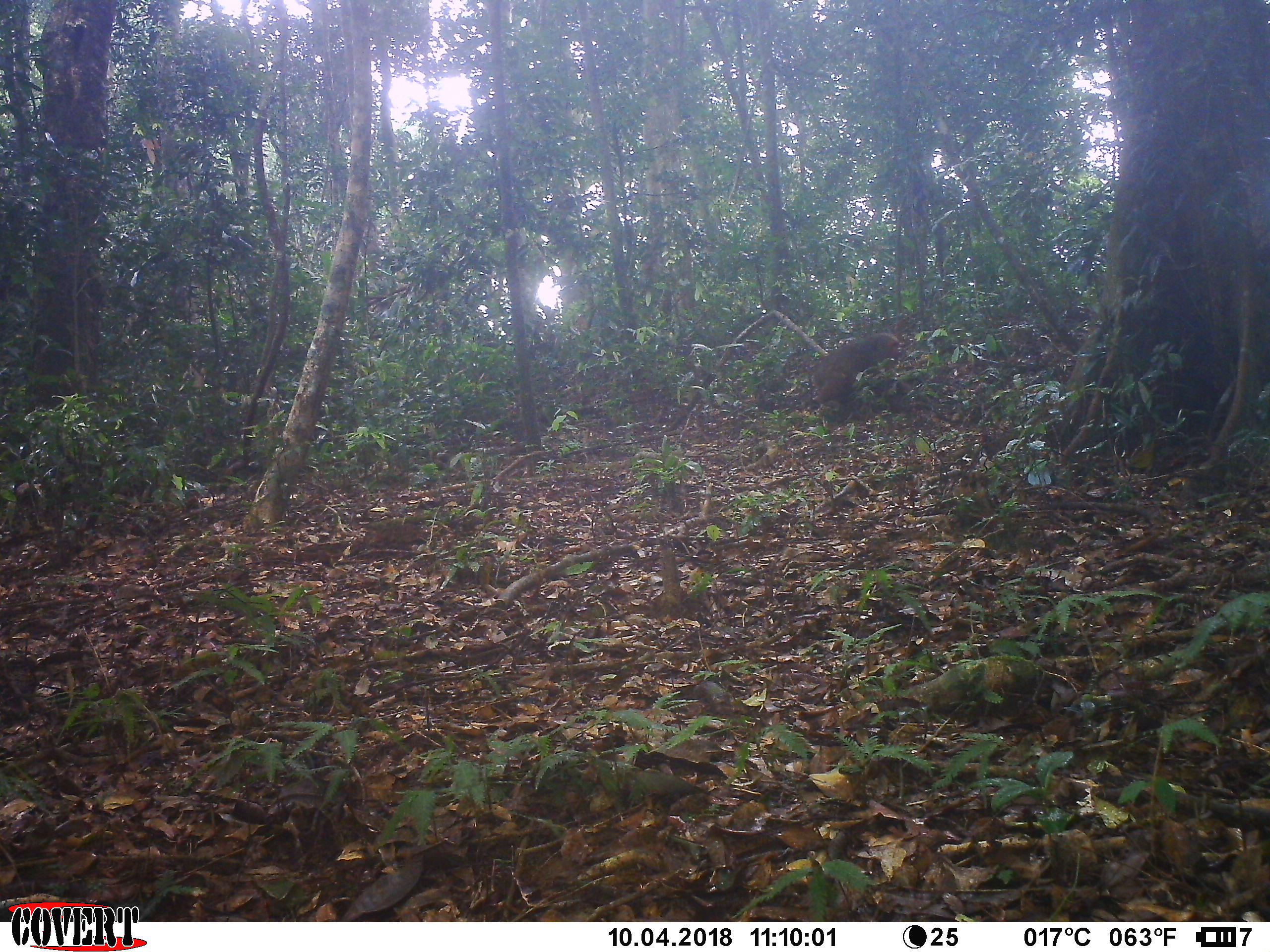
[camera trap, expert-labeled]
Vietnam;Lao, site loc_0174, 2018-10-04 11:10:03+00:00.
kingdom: Animalia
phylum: Chordata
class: Mammalia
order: Primates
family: Cercopithecidae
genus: Macaca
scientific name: Macaca arctoides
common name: stump-tailed macaque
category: stump tailed macaque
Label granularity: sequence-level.